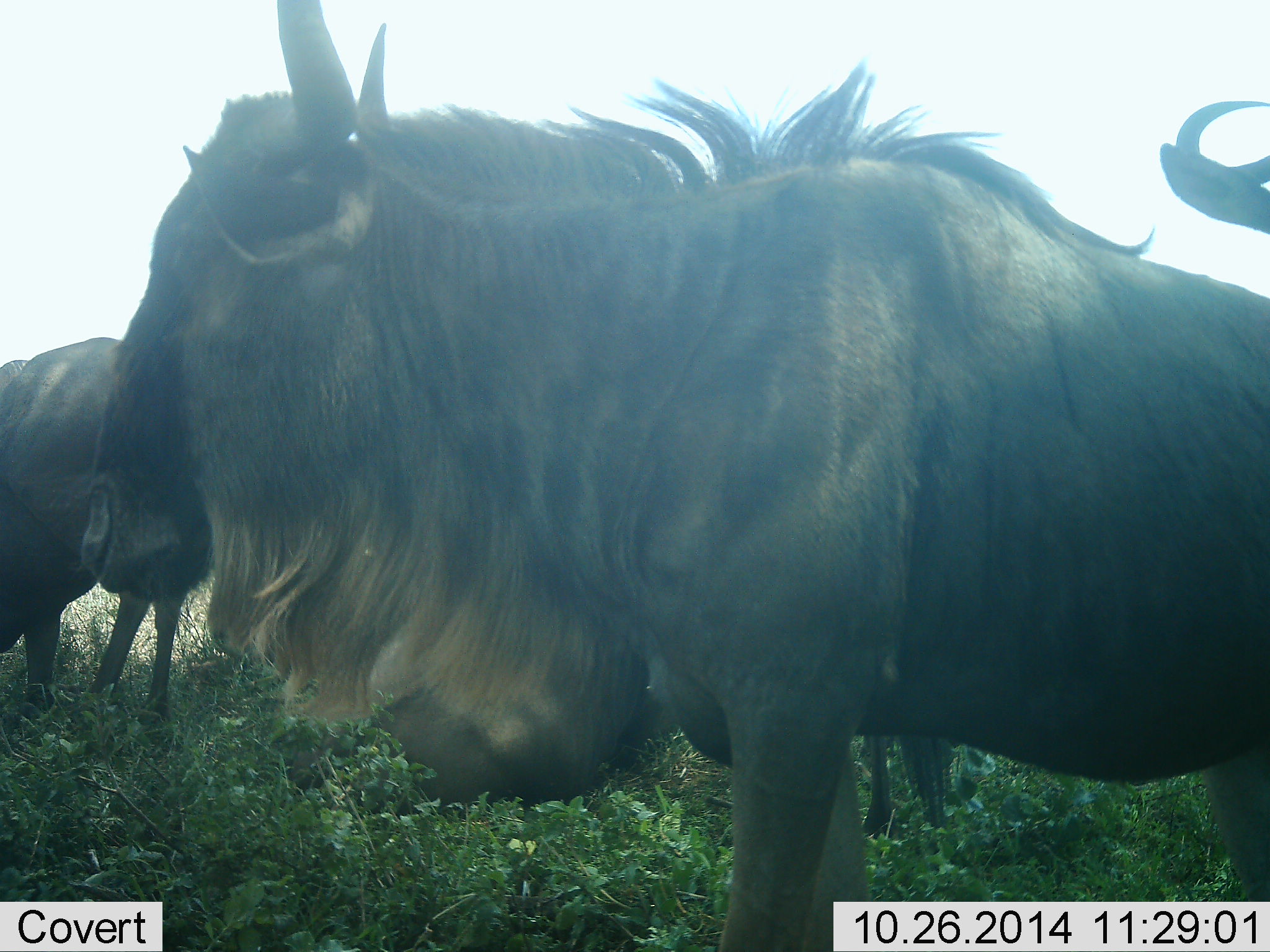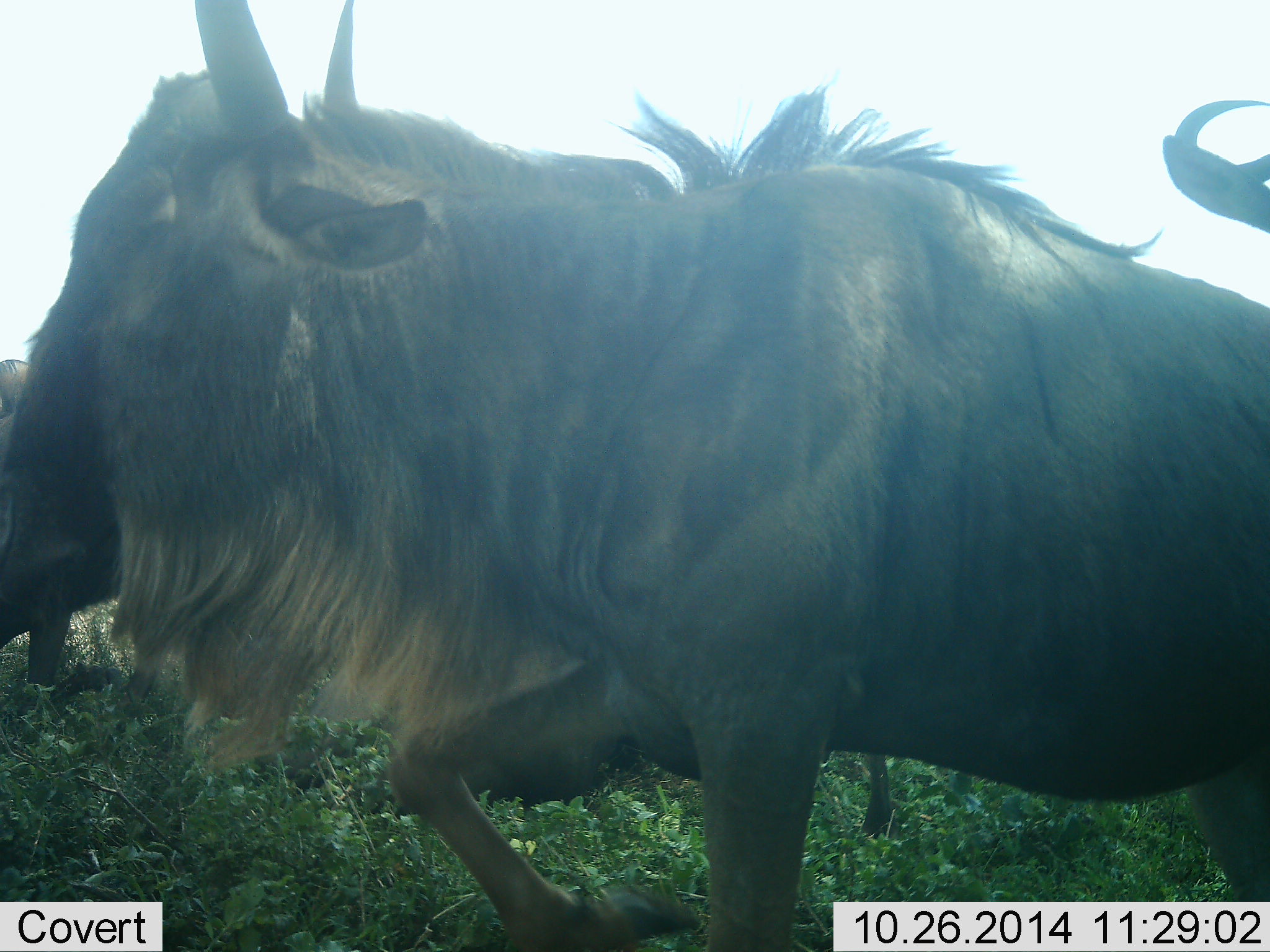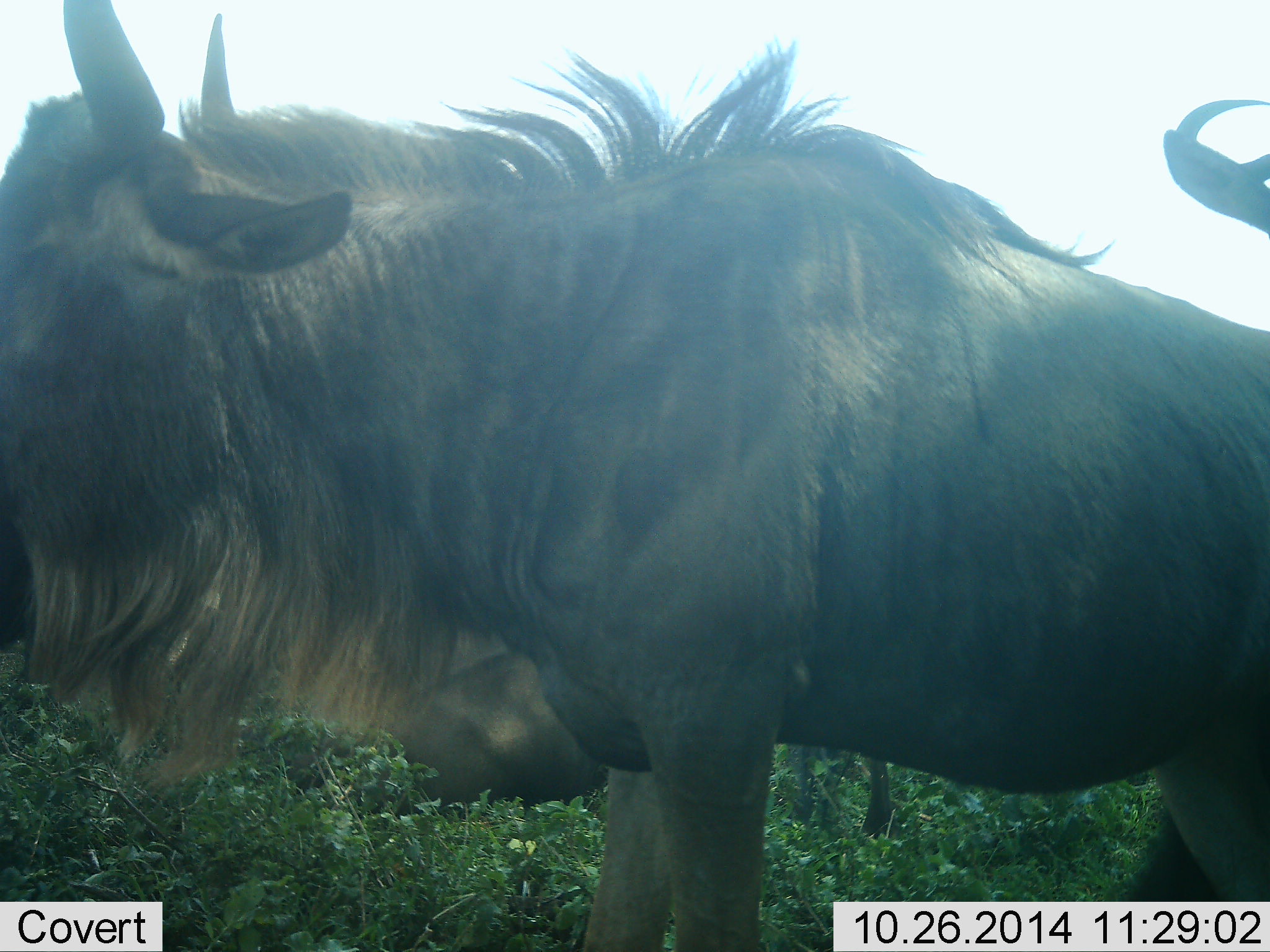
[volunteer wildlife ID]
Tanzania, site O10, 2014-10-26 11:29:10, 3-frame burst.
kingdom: Animalia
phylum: Chordata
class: Mammalia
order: Artiodactyla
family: Bovidae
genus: Connochaetes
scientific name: Connochaetes taurinus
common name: blue wildebeest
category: wildebeest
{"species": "wildebeest (blue wildebeest) (Connochaetes taurinus)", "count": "4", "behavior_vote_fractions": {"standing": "50%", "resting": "50%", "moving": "90%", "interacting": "0%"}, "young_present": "10%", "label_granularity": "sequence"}